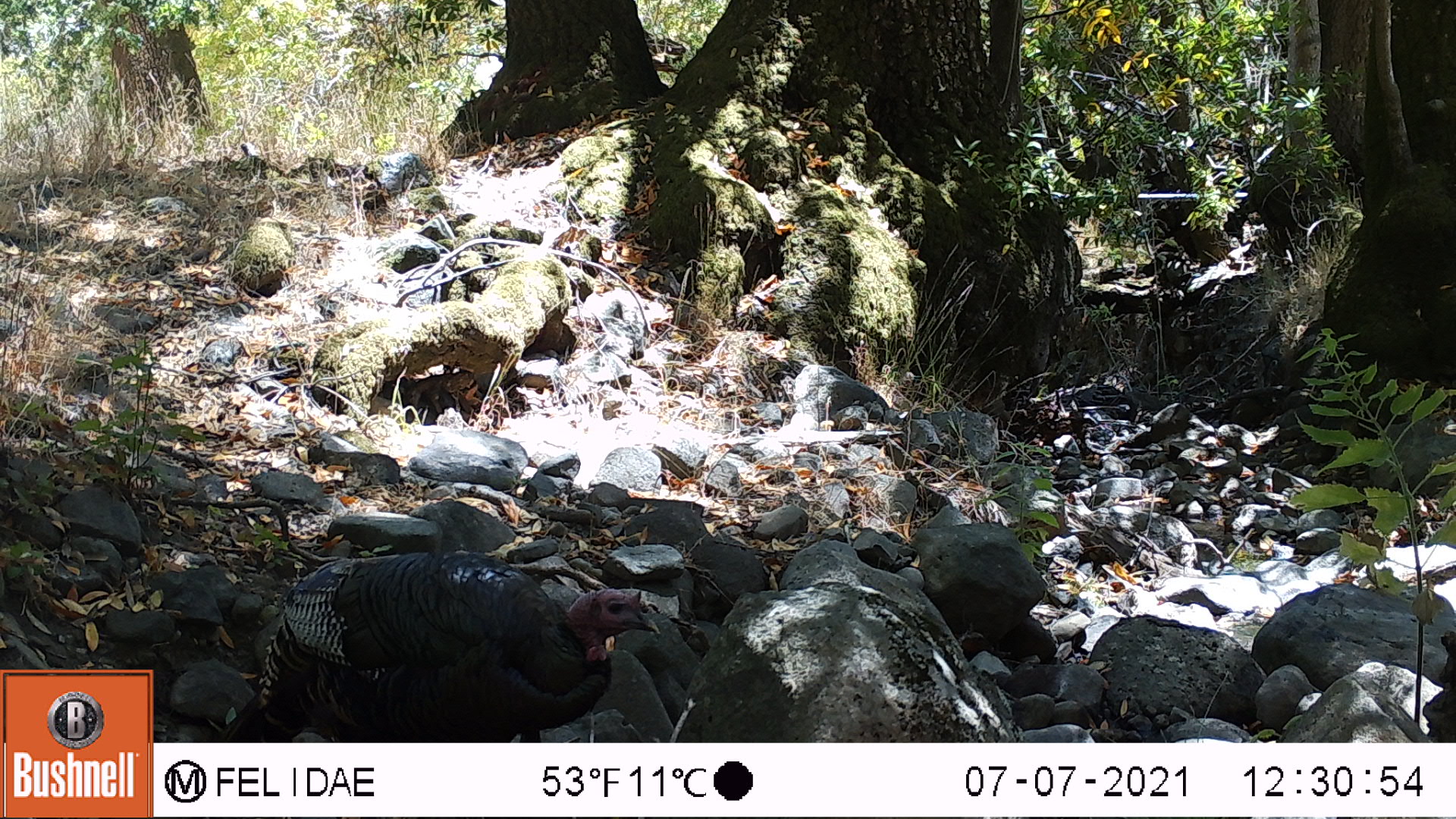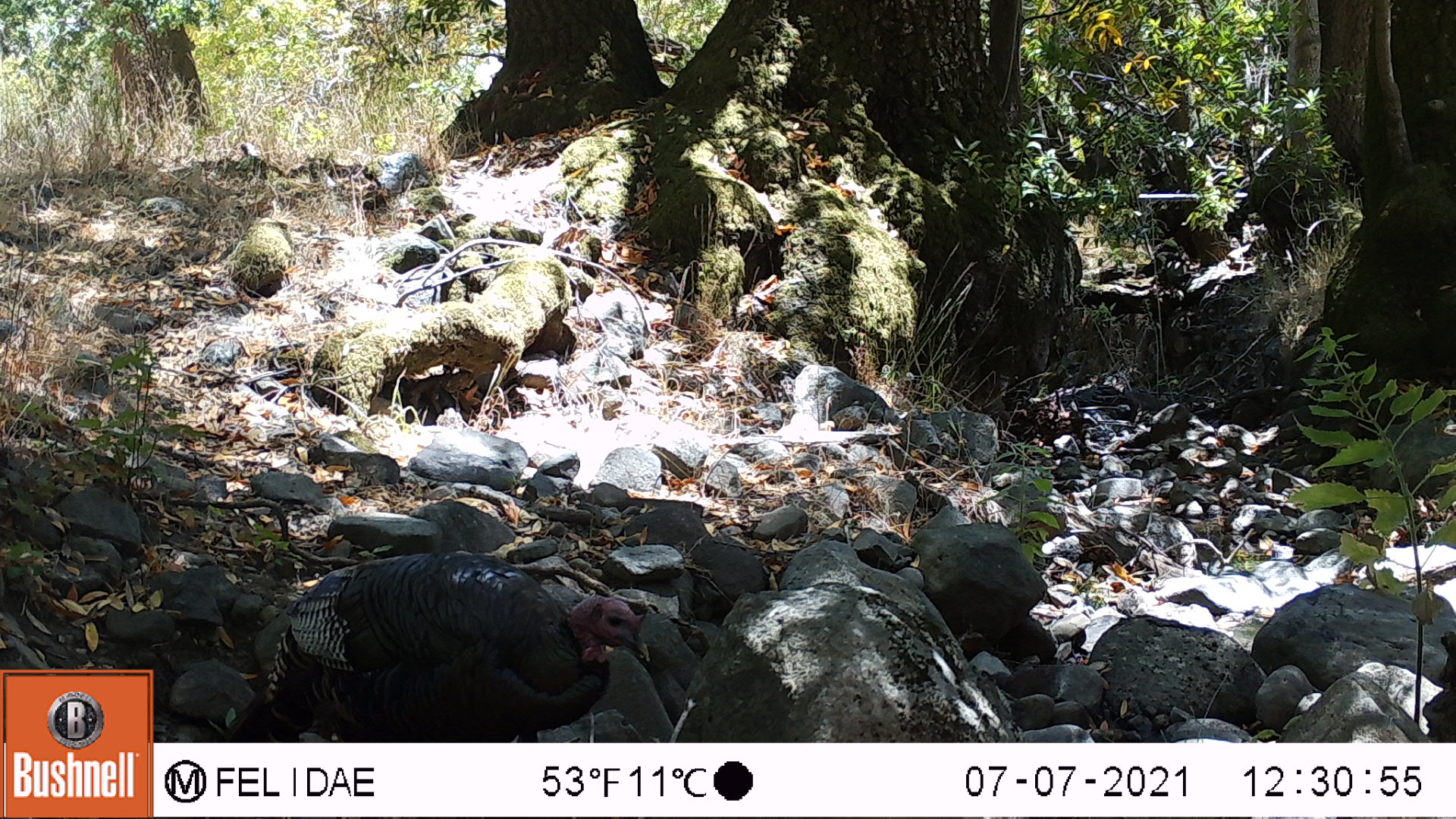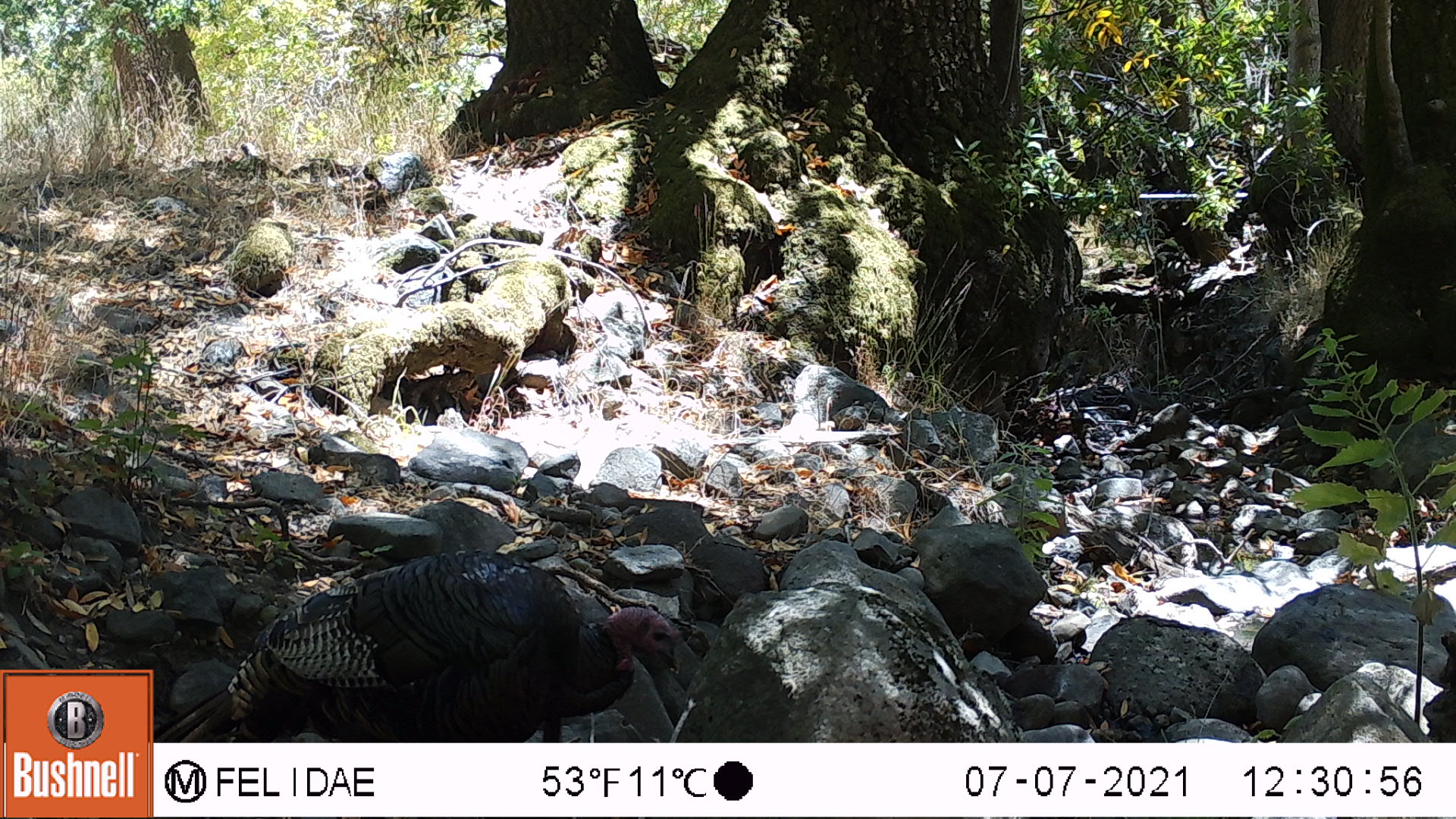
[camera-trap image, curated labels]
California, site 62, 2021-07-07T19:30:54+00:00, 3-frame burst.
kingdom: Animalia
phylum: Chordata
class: Aves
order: Galliformes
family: Phasianidae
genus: Meleagris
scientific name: Meleagris gallopavo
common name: turkey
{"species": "turkey (Meleagris gallopavo)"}